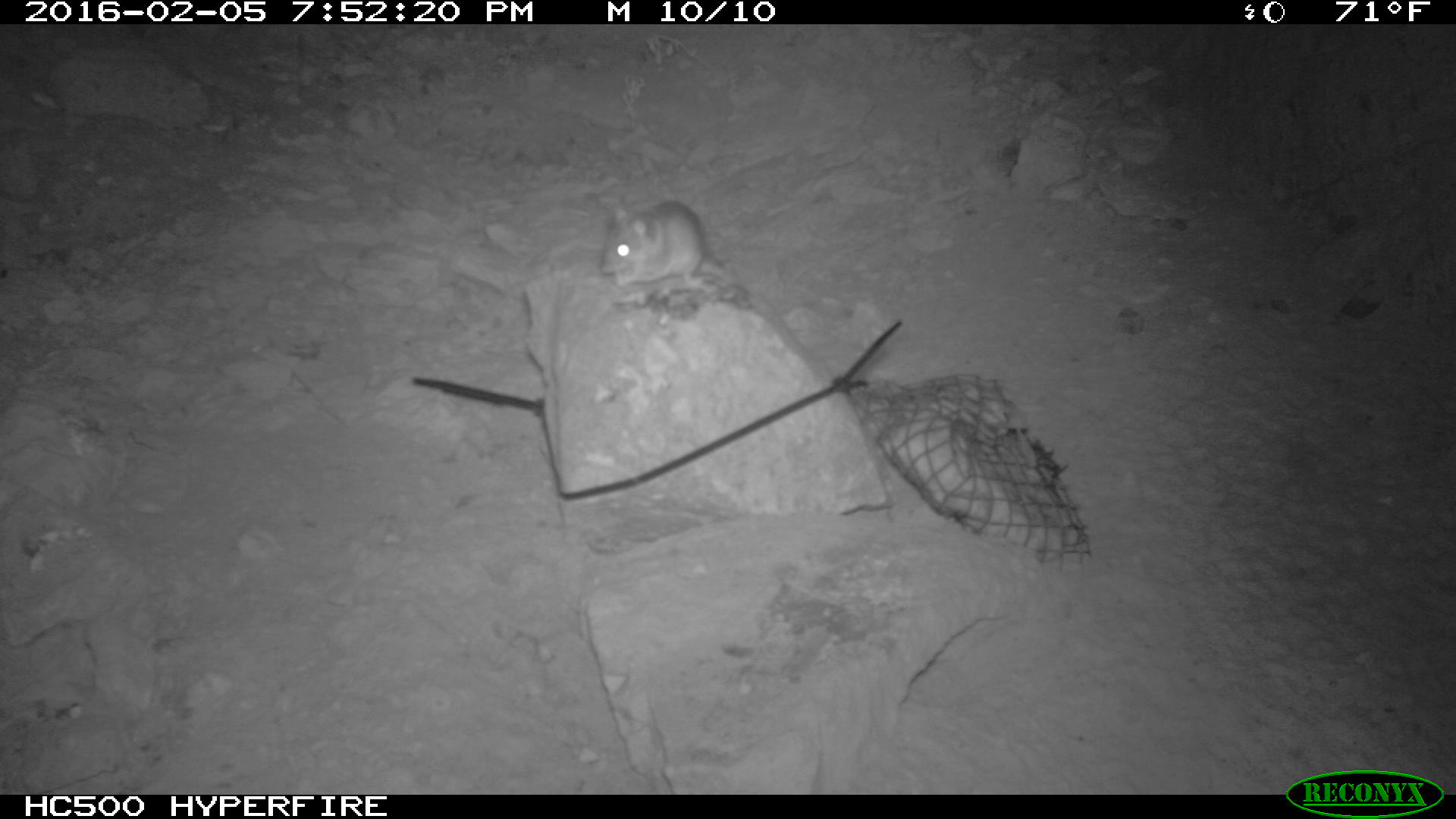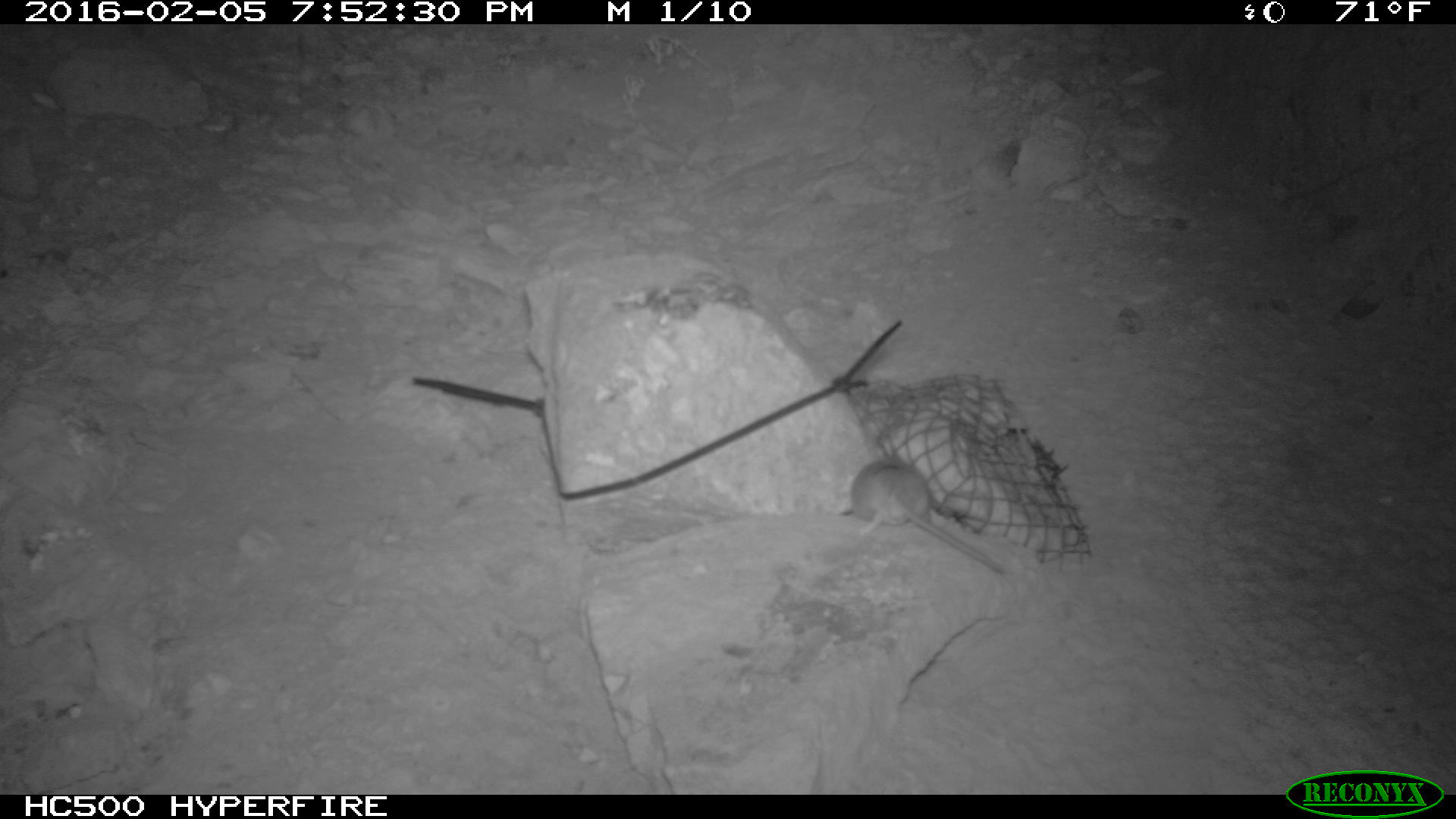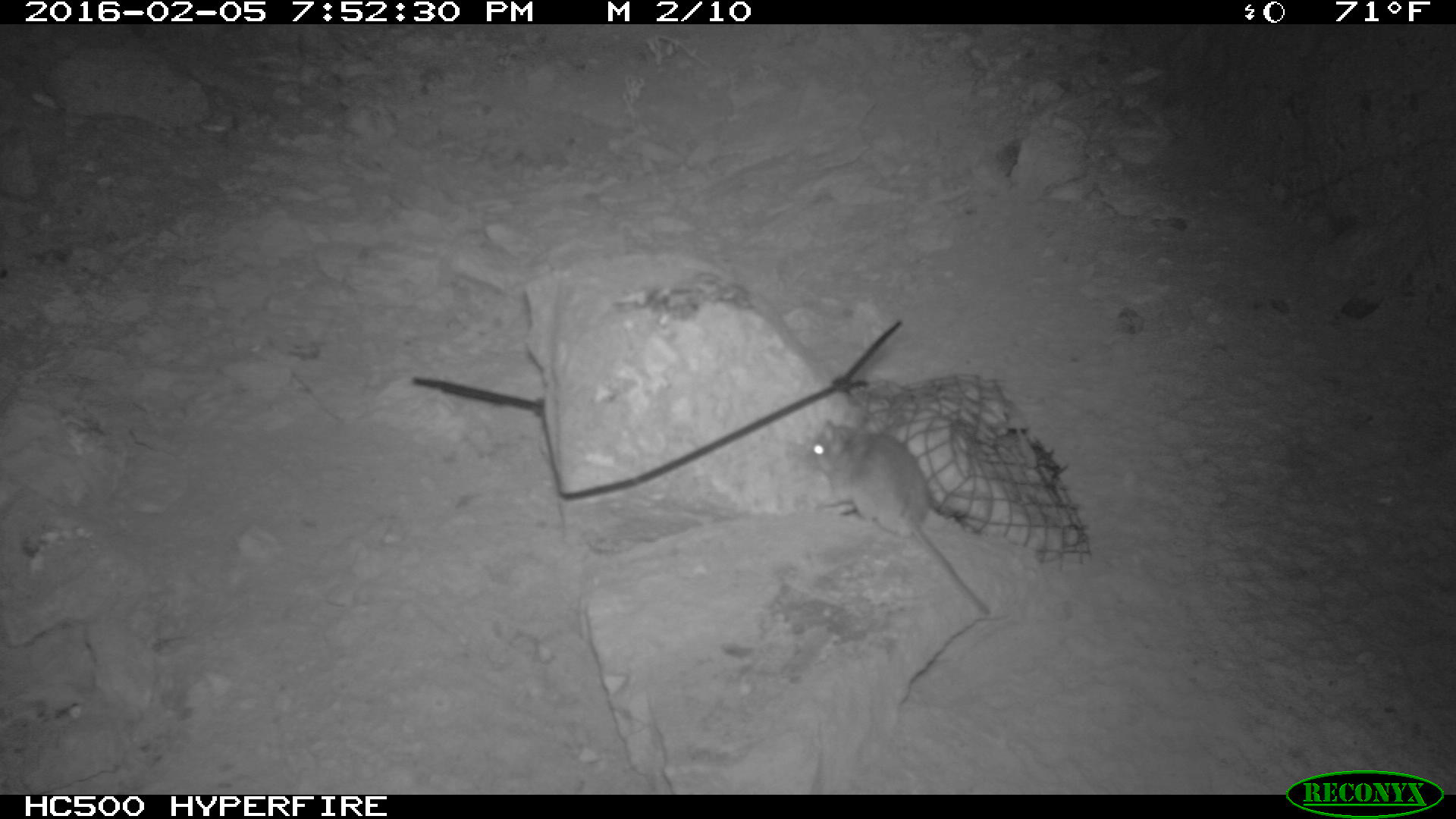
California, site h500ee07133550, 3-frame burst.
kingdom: Animalia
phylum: Chordata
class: Mammalia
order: Rodentia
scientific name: Rodentia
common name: rodent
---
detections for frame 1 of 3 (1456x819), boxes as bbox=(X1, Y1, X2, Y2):
rodent: bbox=(600, 199, 824, 381)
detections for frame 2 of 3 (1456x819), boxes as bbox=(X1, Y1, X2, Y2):
rodent: bbox=(839, 457, 1004, 575)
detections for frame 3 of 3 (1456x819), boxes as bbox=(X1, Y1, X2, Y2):
rodent: bbox=(799, 418, 987, 617)